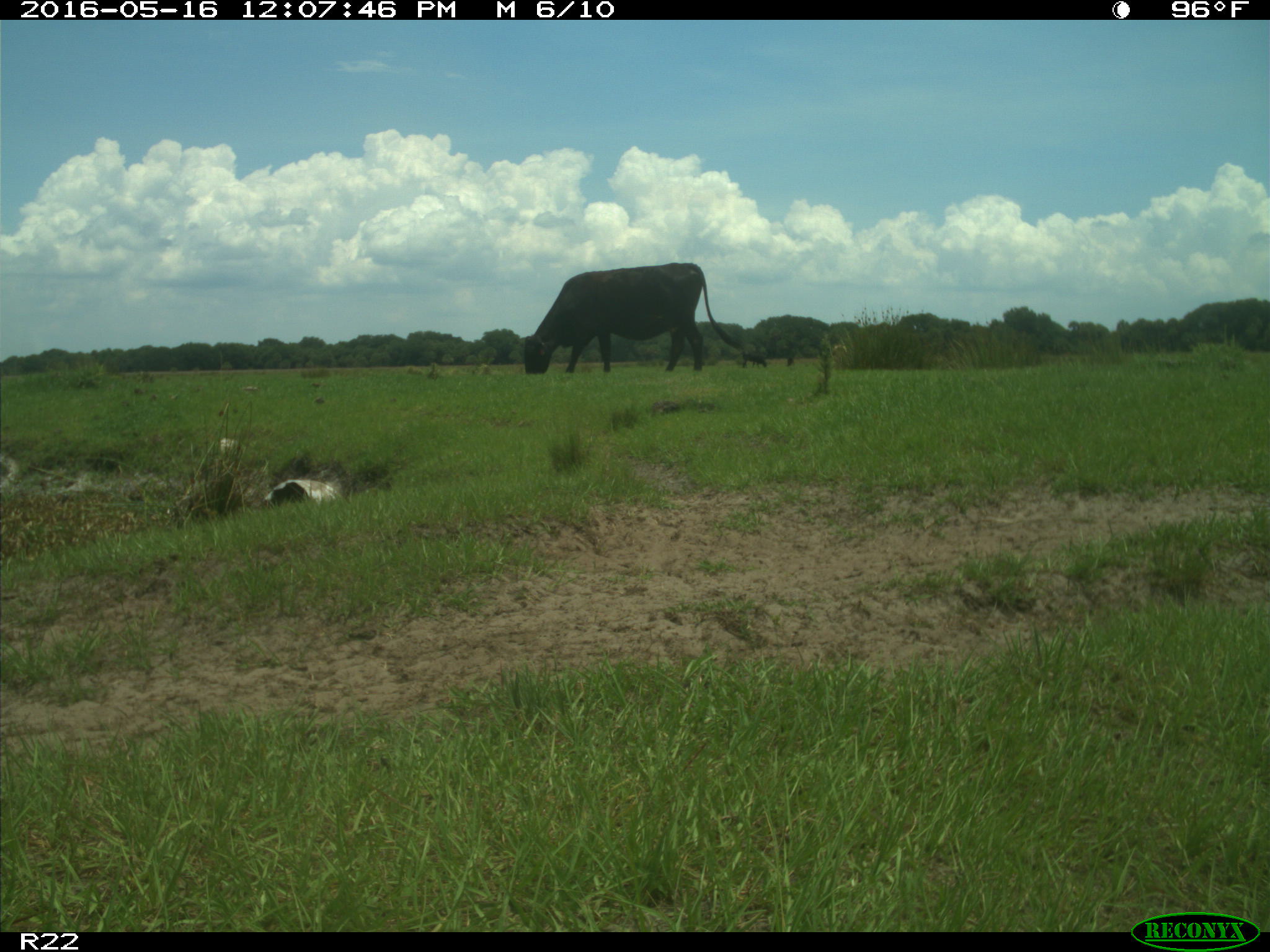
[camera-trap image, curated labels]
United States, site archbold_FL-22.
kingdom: Animalia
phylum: Chordata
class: Mammalia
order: Artiodactyla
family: Bovidae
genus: Bos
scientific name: Bos taurus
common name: domestic cow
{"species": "Bos taurus (domestic cow)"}